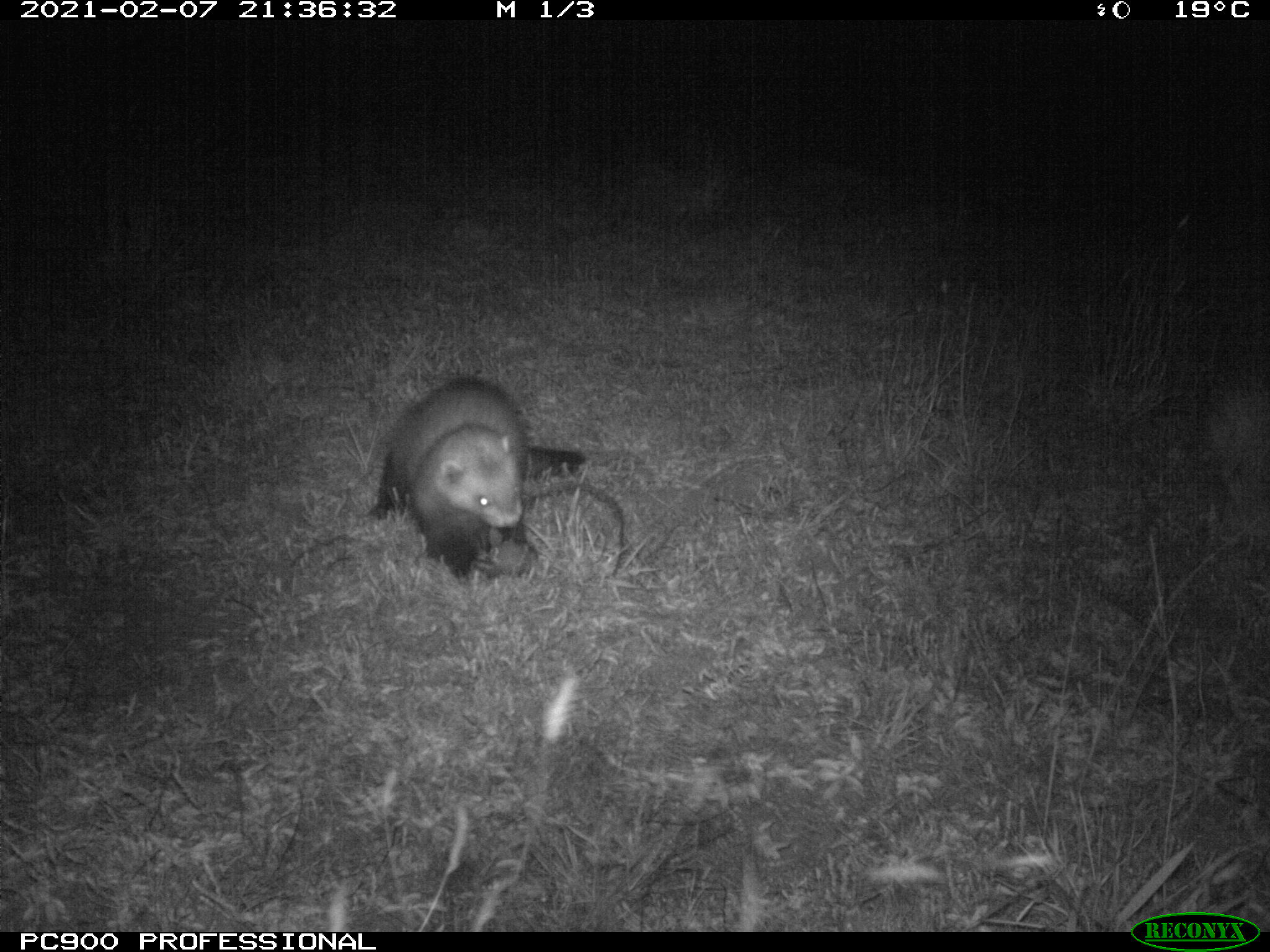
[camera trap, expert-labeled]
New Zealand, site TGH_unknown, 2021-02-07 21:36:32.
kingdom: Animalia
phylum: Chordata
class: Mammalia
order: Carnivora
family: Mustelidae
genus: Mustela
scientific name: Mustela furo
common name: ferret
Ferret (Mustela furo).